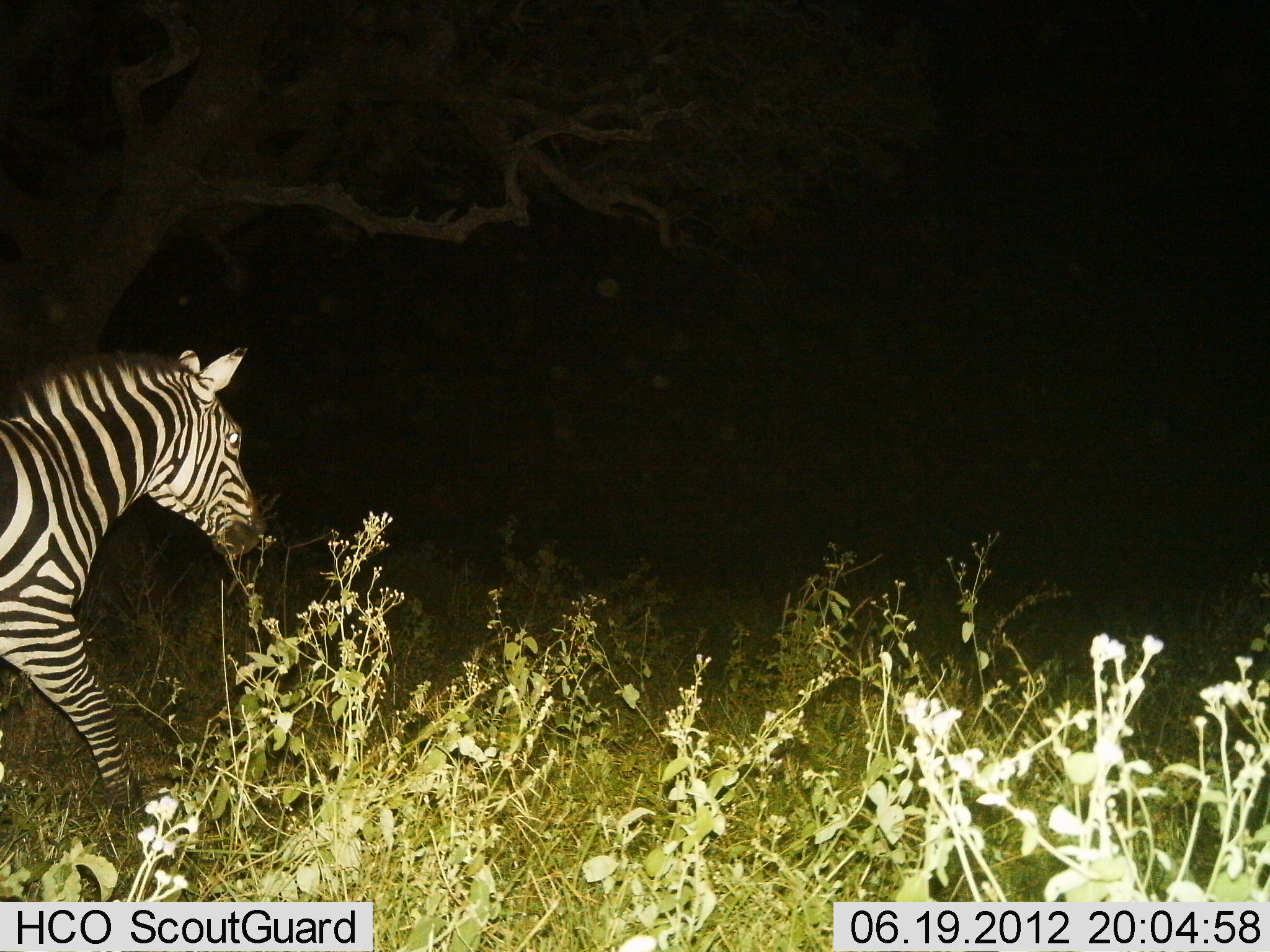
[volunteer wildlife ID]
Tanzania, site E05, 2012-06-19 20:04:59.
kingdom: Animalia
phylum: Chordata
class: Mammalia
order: Perissodactyla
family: Equidae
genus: Equus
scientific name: Equus quagga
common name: plains zebra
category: zebra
Zebra (plains zebra) (Equus quagga), count 1. Behavior (volunteer vote fractions): standing 0%, resting 0%, moving 100%, interacting 0%. Young present (vote fraction): 0%. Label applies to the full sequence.